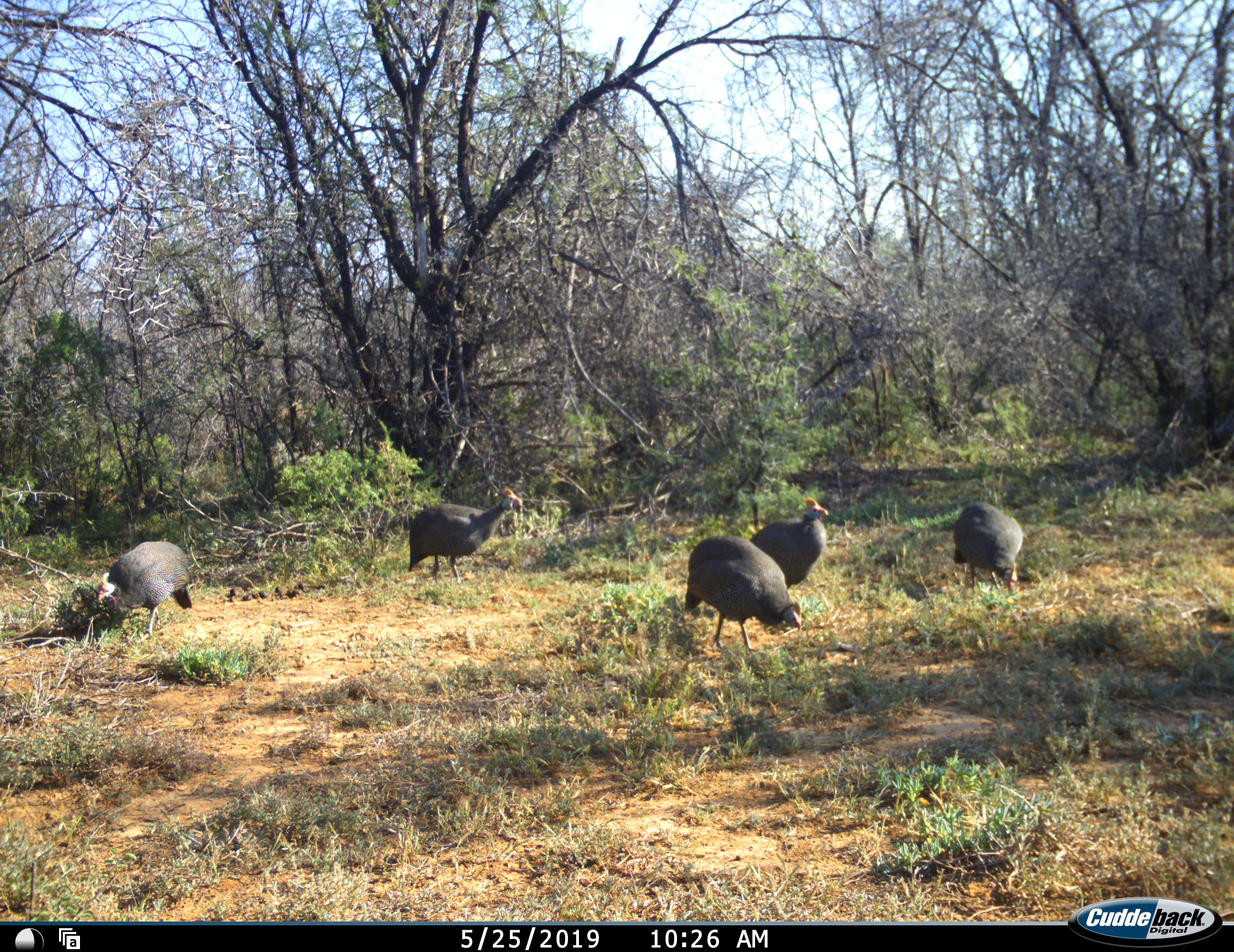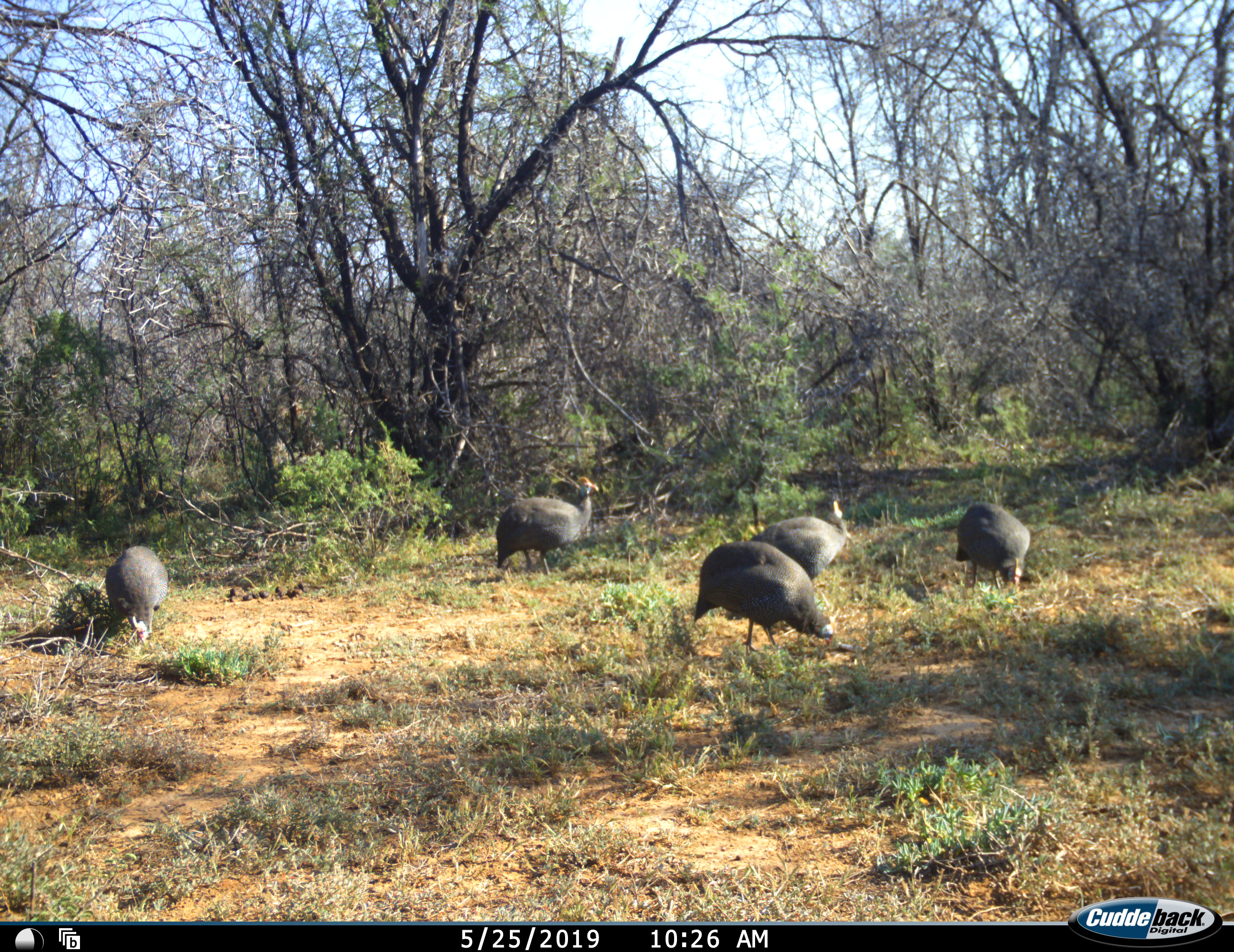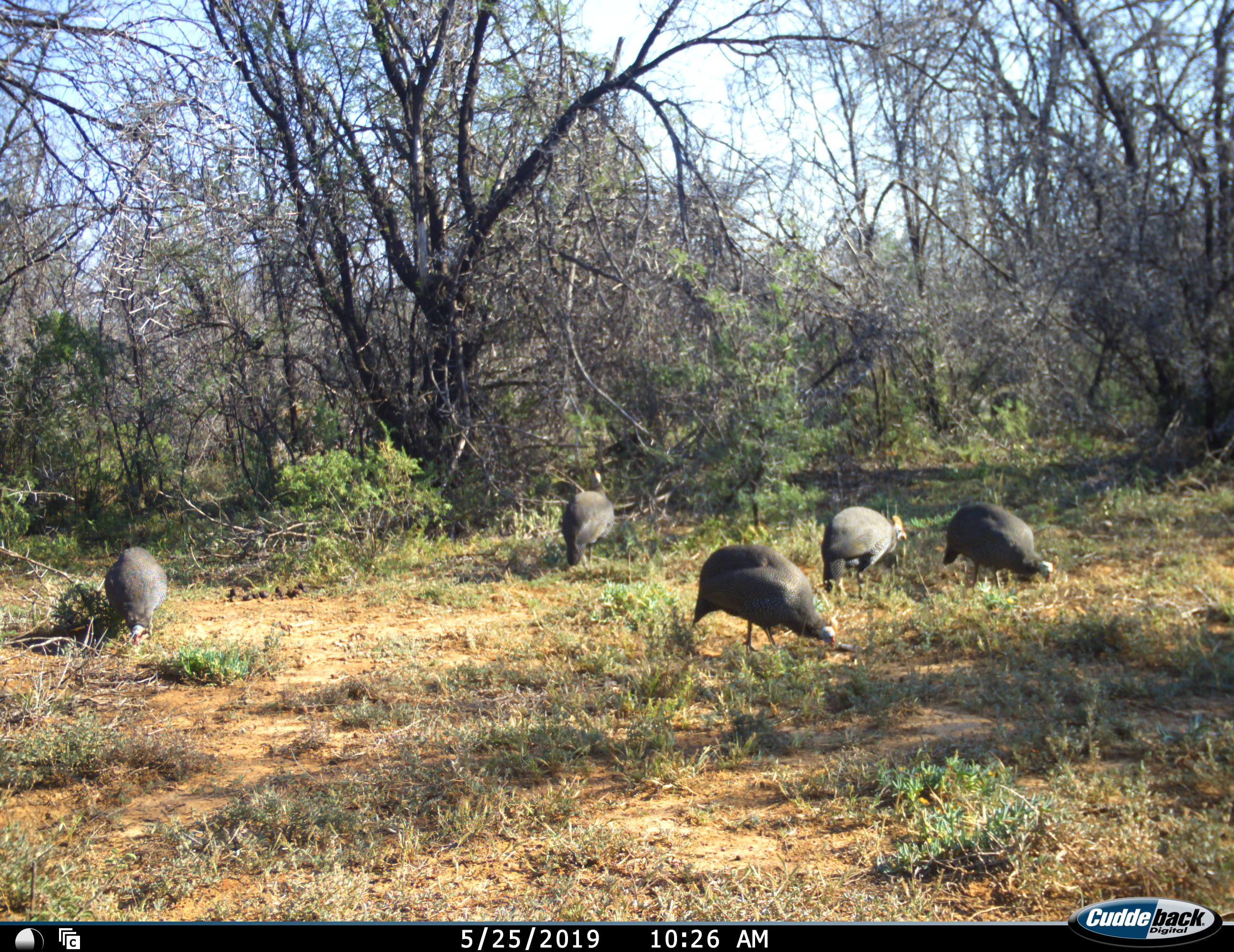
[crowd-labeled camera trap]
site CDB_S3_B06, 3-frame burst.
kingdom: Animalia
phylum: Chordata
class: Aves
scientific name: Aves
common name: bird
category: birdother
Birdother (bird) (Aves), count 5. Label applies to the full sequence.